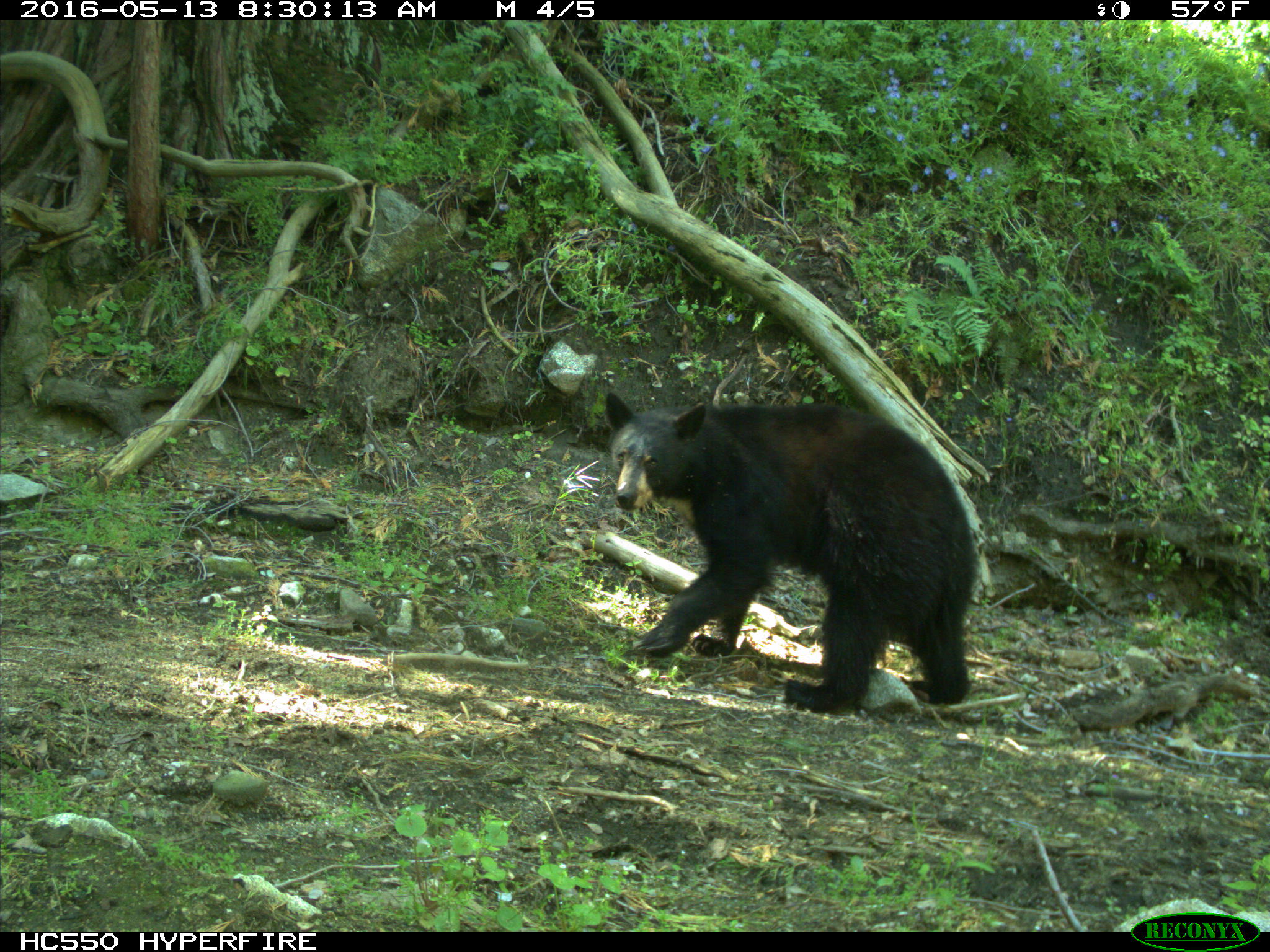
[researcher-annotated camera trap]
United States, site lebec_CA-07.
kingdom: Animalia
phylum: Chordata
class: Mammalia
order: Carnivora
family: Ursidae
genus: Ursus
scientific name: Ursus americanus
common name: american black bear